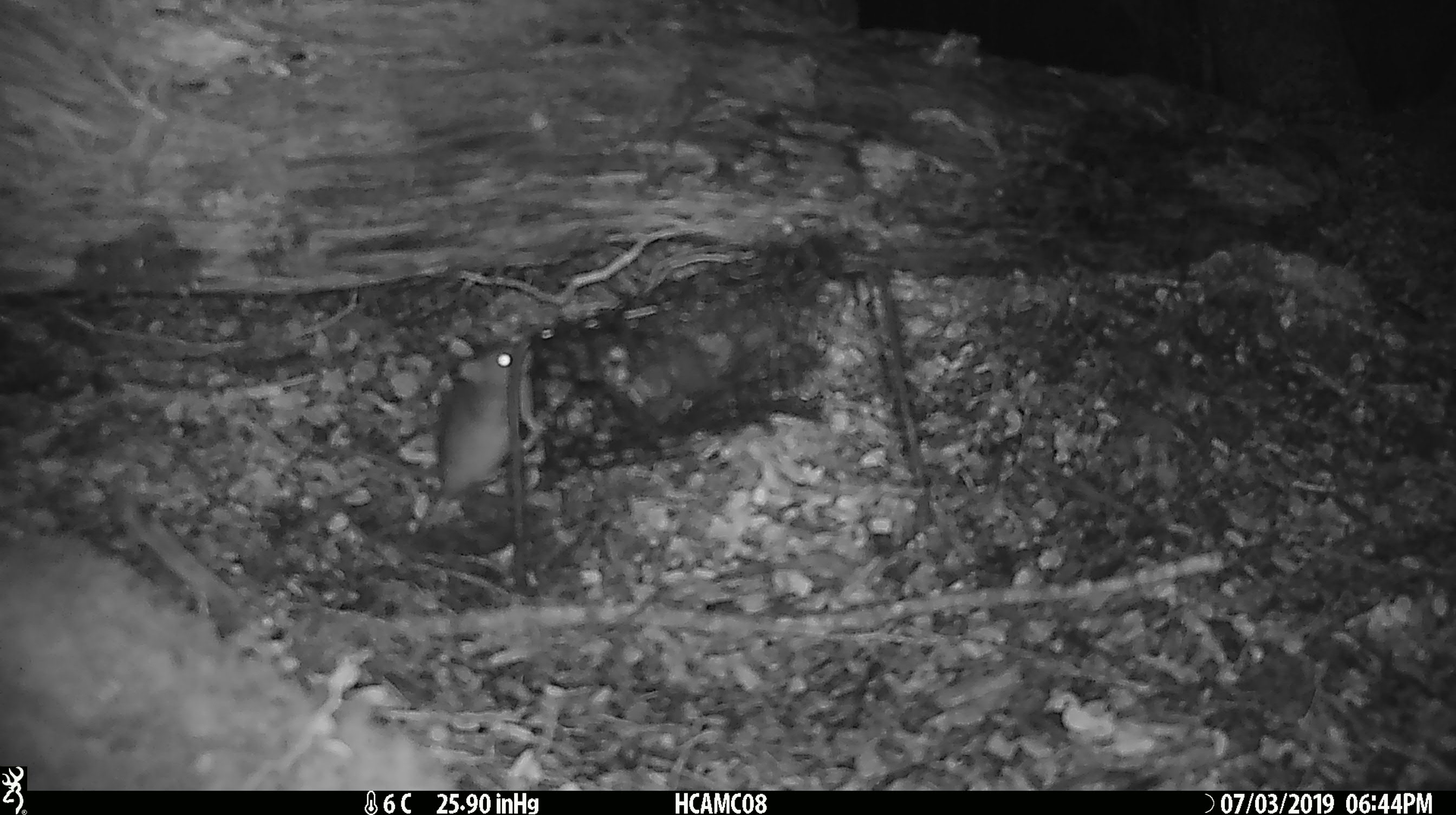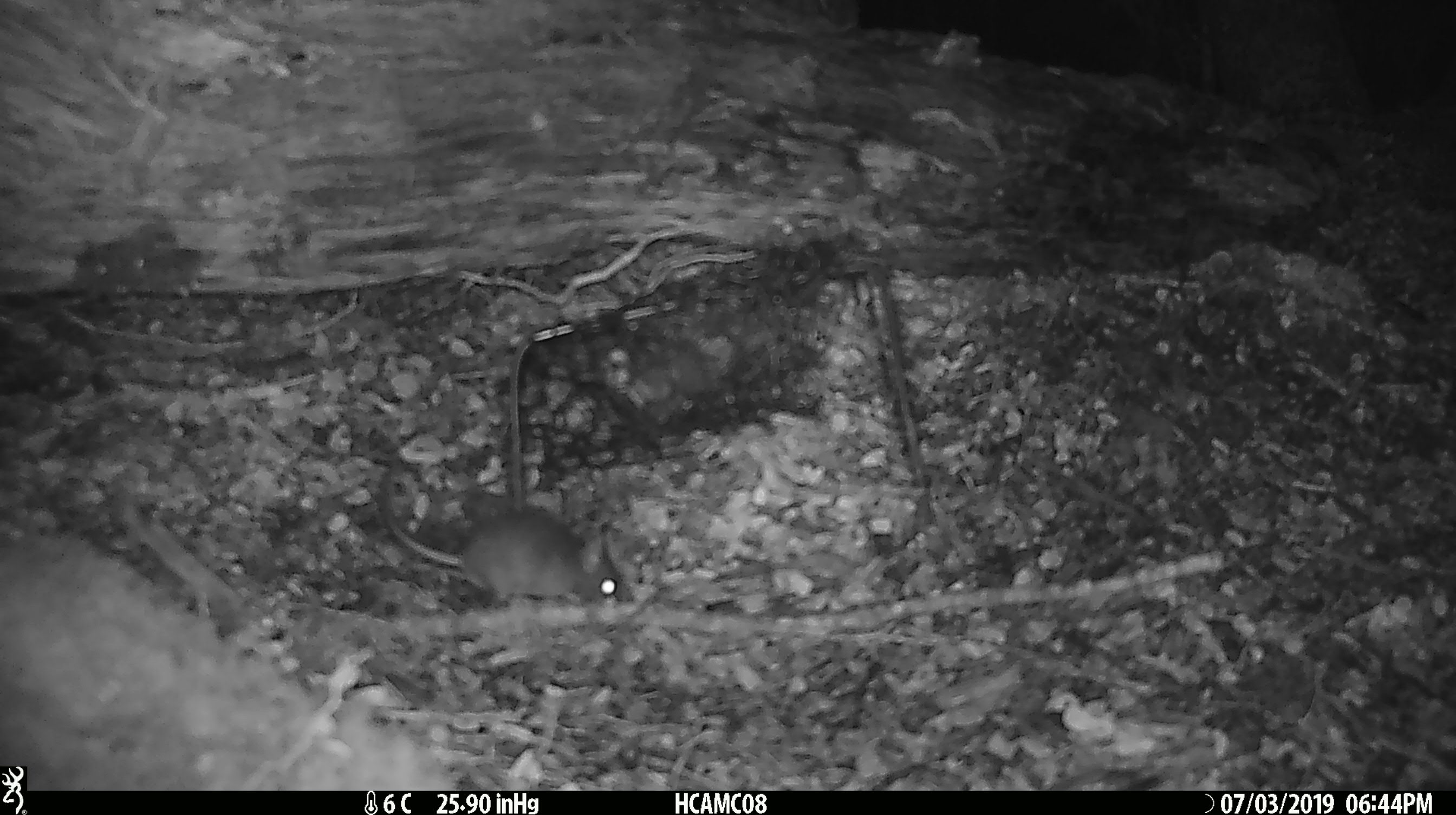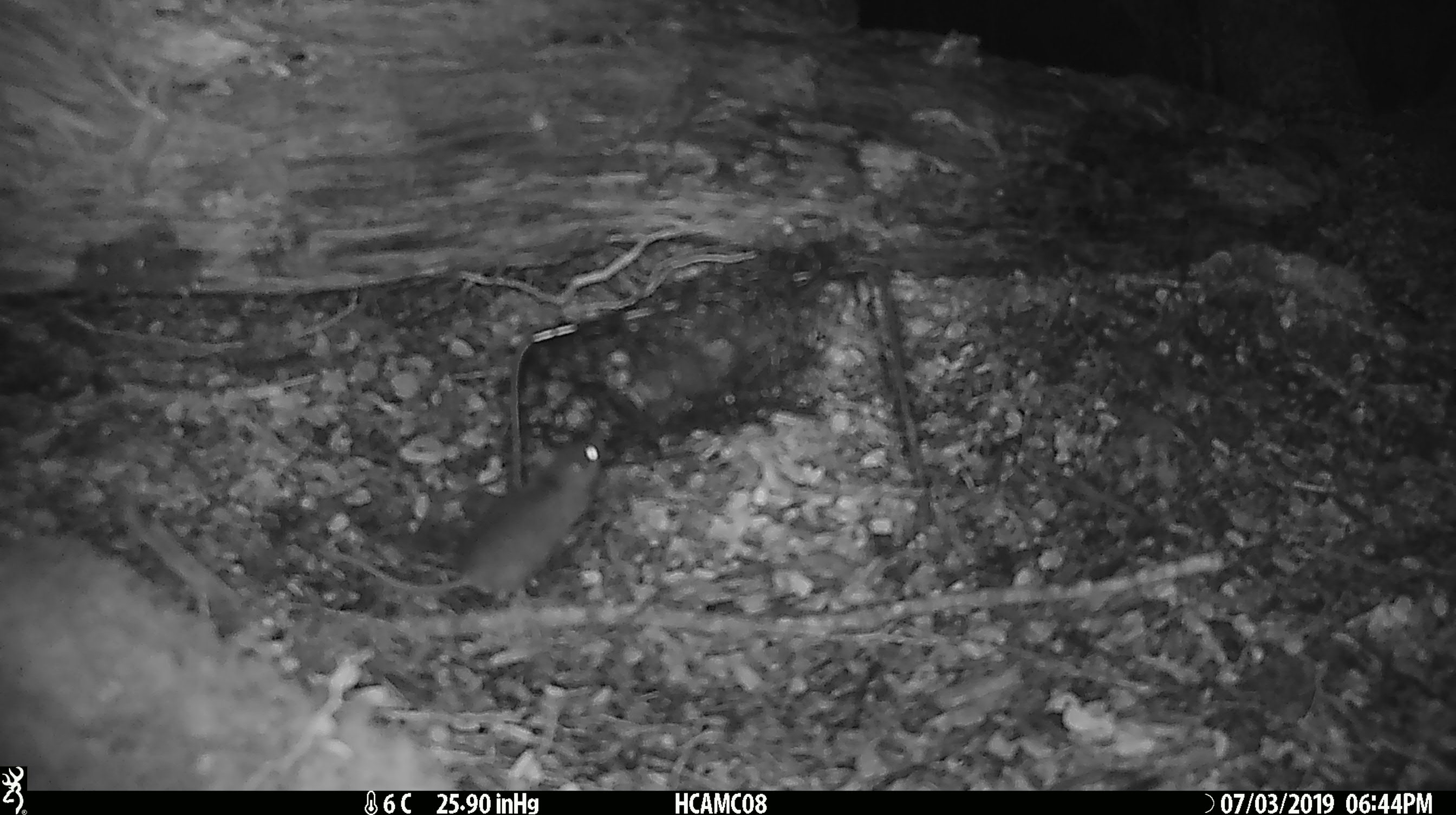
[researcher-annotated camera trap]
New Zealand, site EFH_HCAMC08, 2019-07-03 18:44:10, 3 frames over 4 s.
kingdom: Animalia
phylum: Chordata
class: Mammalia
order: Rodentia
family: Muridae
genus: Mus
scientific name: Mus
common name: mouse